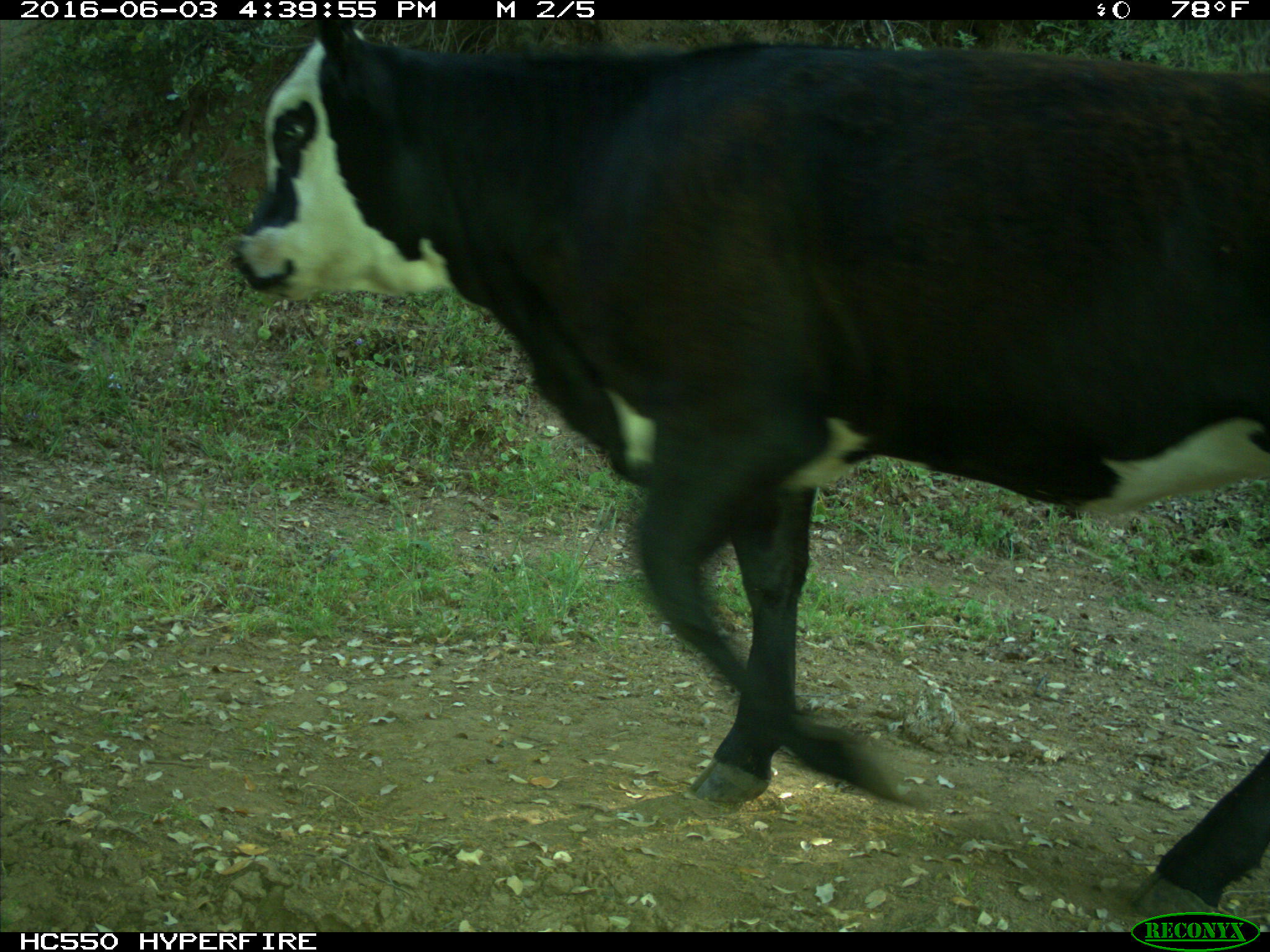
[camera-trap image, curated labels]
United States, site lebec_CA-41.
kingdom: Animalia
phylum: Chordata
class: Mammalia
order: Artiodactyla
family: Bovidae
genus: Bos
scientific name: Bos taurus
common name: domestic cow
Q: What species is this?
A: Bos taurus (domestic cow).